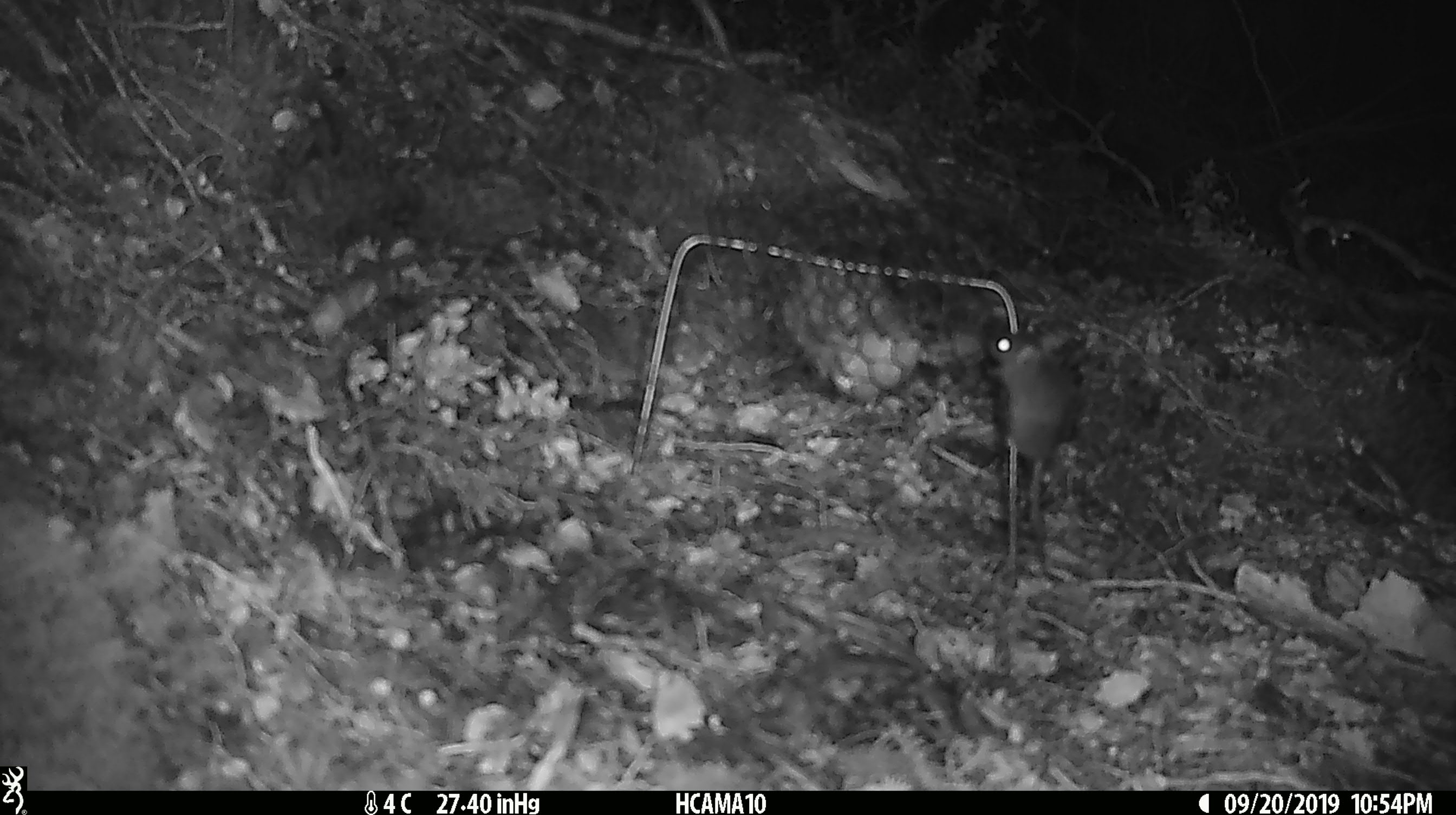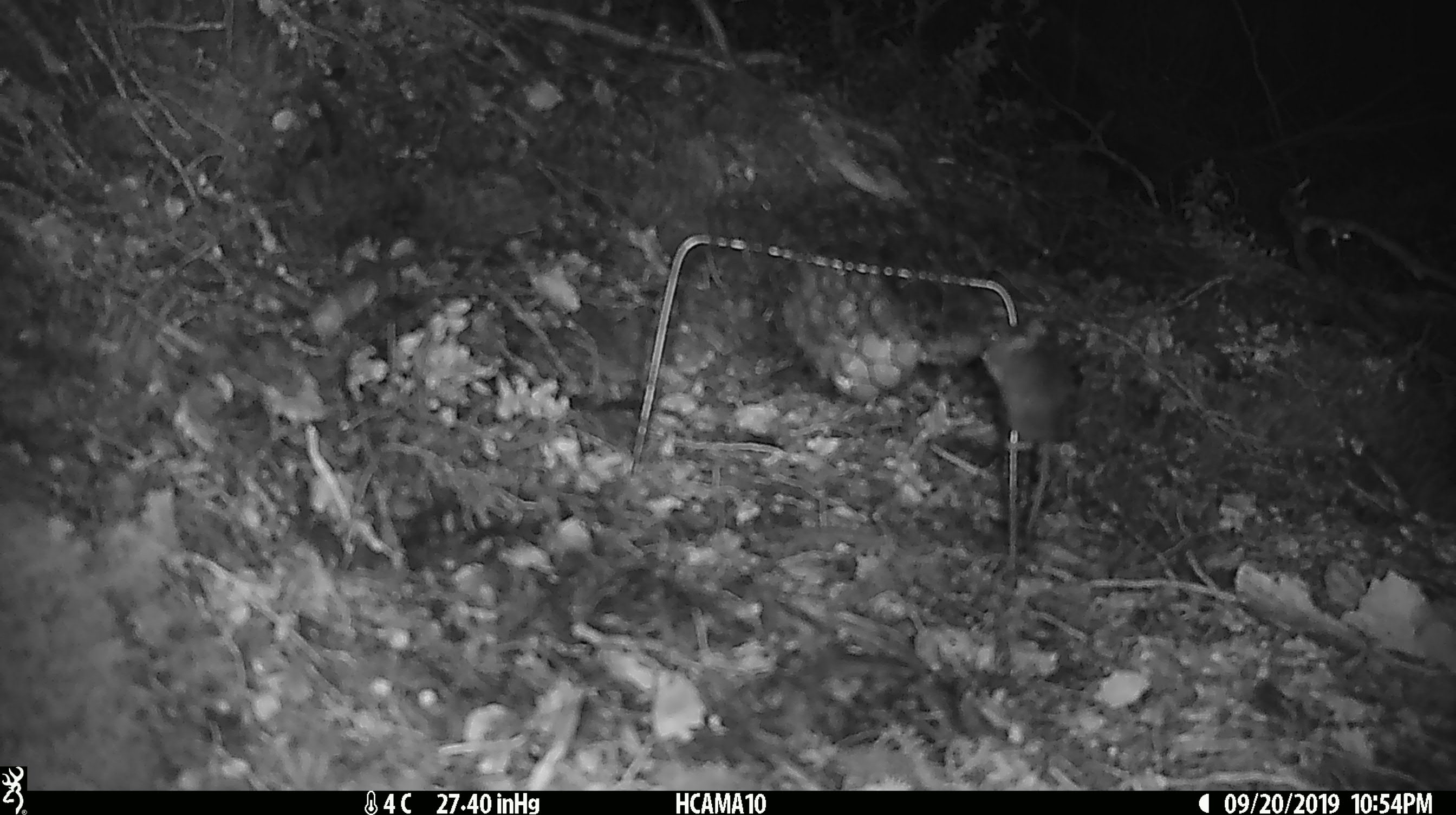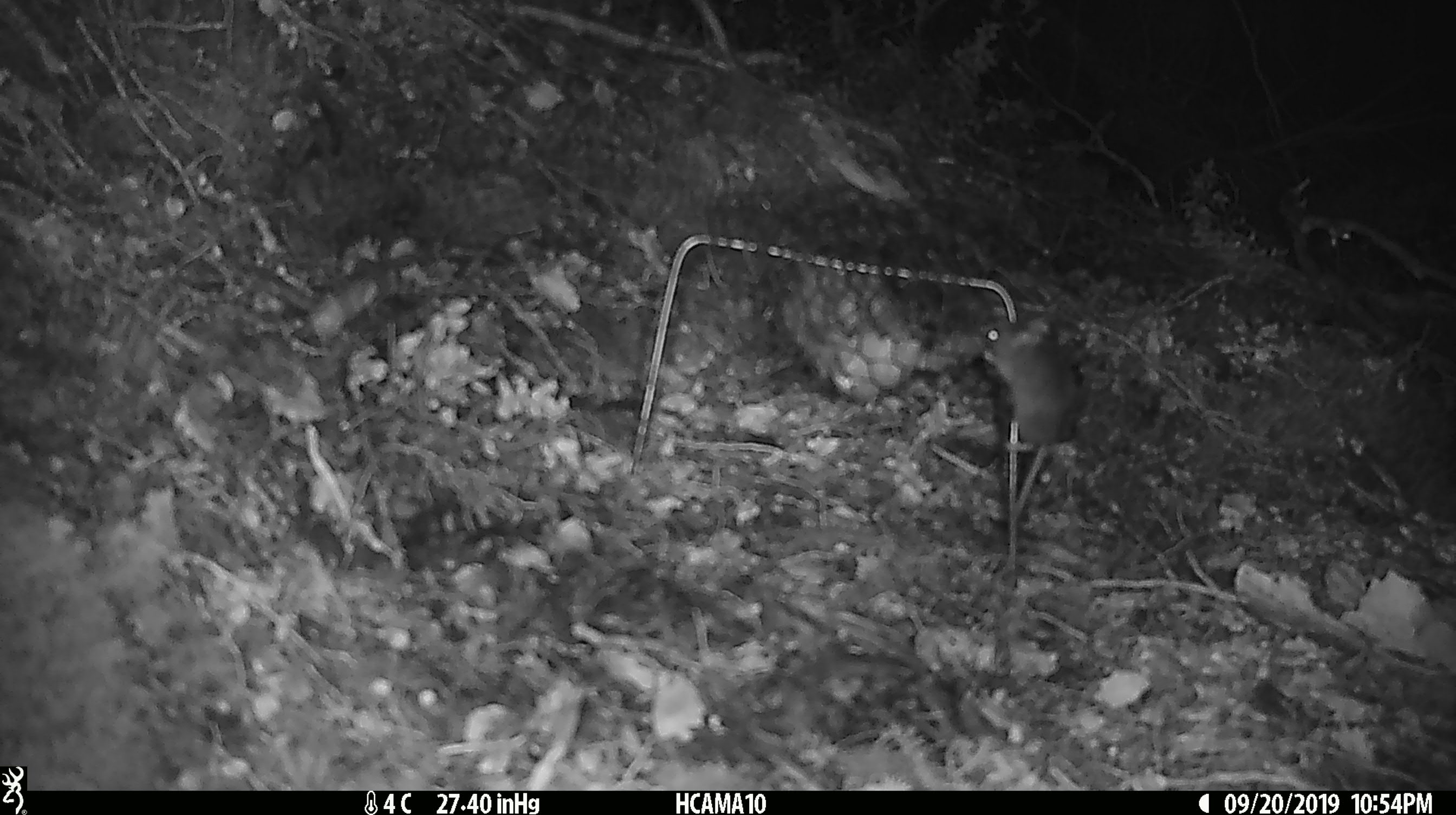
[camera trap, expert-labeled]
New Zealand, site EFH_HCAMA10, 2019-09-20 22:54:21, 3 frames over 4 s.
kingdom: Animalia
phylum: Chordata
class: Mammalia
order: Rodentia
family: Muridae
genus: Mus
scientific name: Mus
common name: mouse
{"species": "mouse (Mus)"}